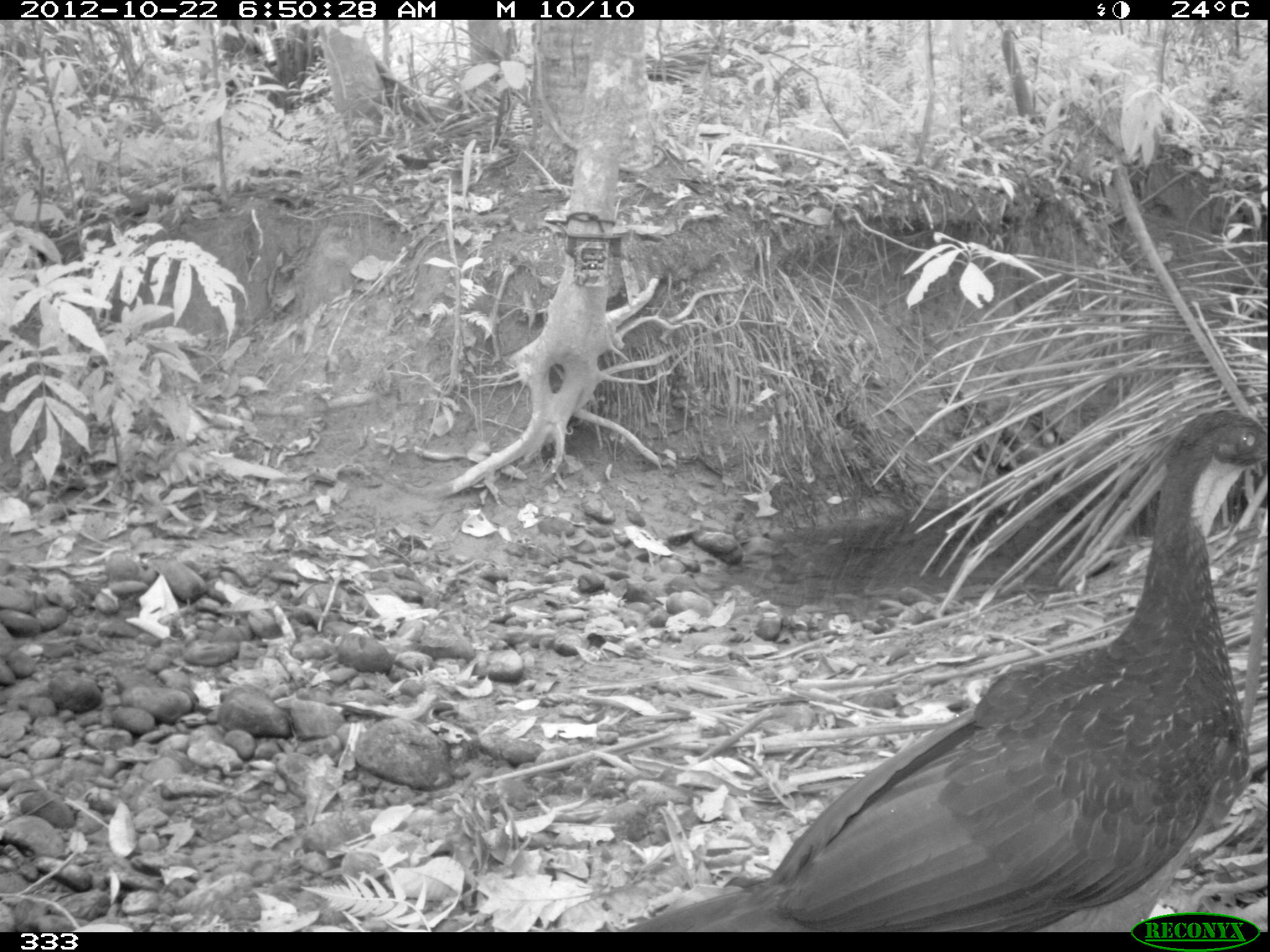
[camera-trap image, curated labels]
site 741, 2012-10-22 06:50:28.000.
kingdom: Animalia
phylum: Chordata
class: Aves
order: Galliformes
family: Cracidae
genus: Penelope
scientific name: Penelope jacquacu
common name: spix's guan